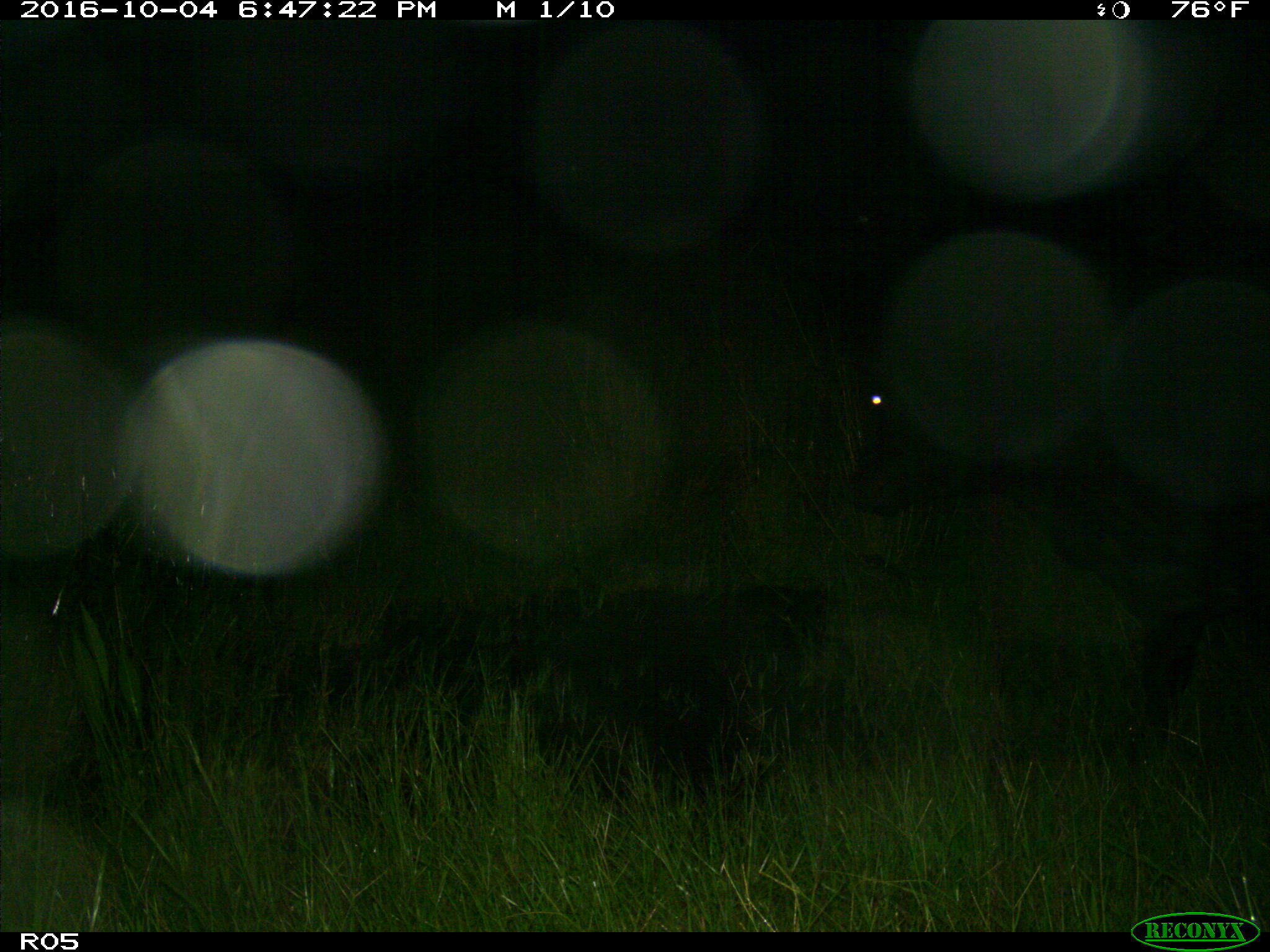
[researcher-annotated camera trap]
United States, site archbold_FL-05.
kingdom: Animalia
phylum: Chordata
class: Mammalia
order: Artiodactyla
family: Bovidae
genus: Bos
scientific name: Bos taurus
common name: domestic cow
Bos taurus (domestic cow).